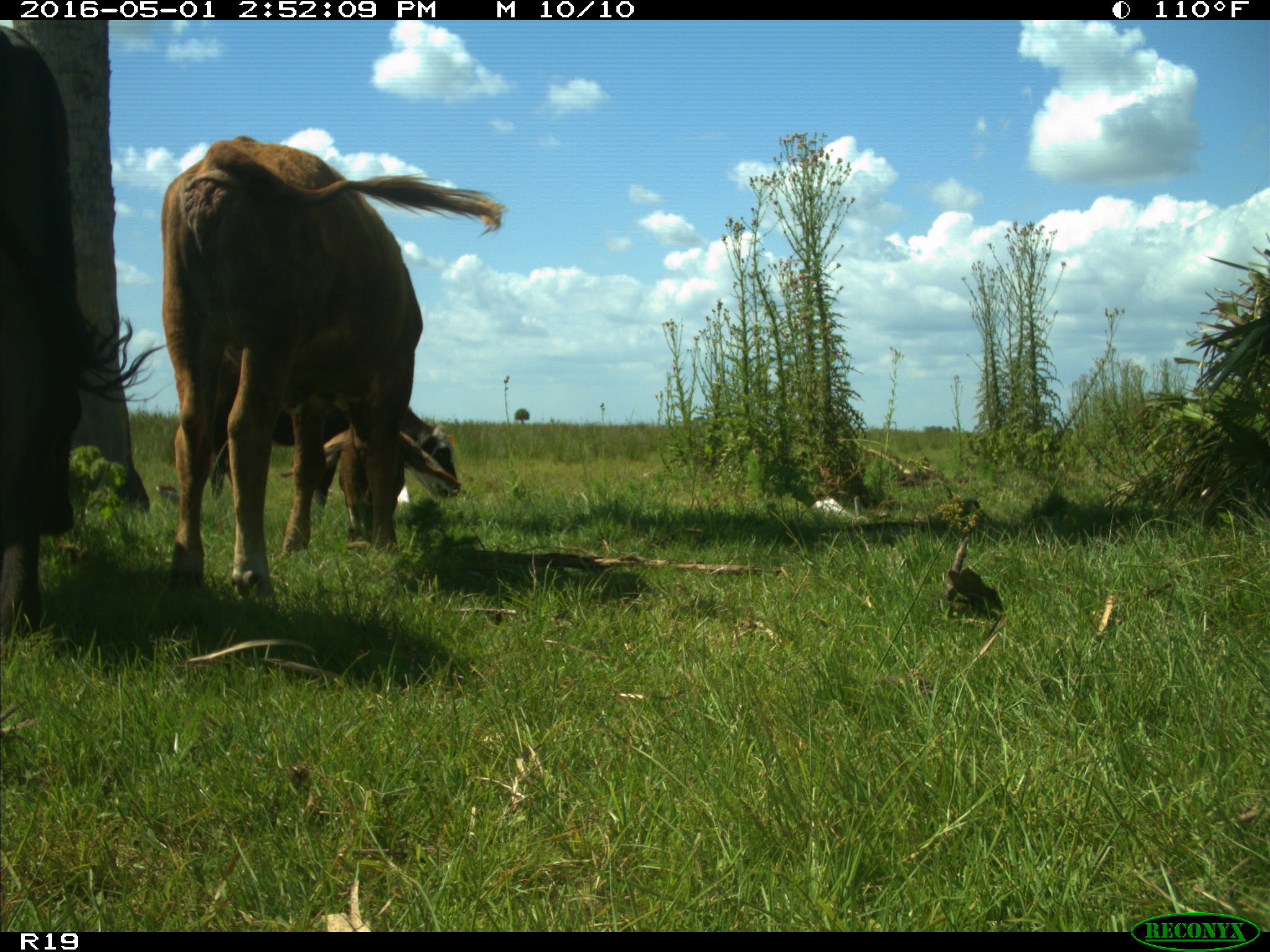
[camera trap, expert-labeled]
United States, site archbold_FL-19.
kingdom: Animalia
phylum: Chordata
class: Mammalia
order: Artiodactyla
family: Bovidae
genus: Bos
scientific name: Bos taurus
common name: domestic cow